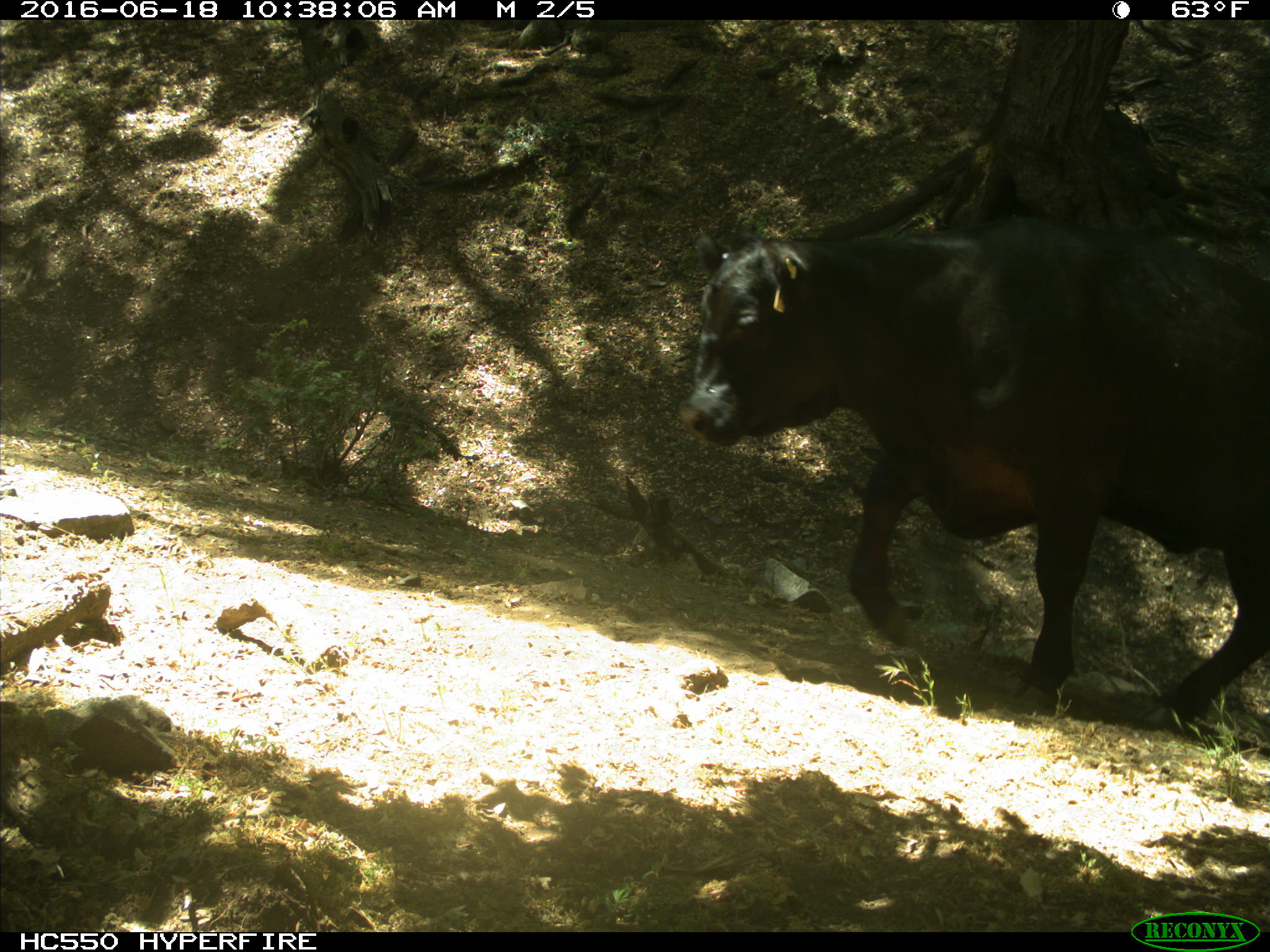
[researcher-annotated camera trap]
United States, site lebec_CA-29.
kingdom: Animalia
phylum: Chordata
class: Mammalia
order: Artiodactyla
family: Bovidae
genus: Bos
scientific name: Bos taurus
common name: domestic cow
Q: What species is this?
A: Bos taurus (domestic cow).